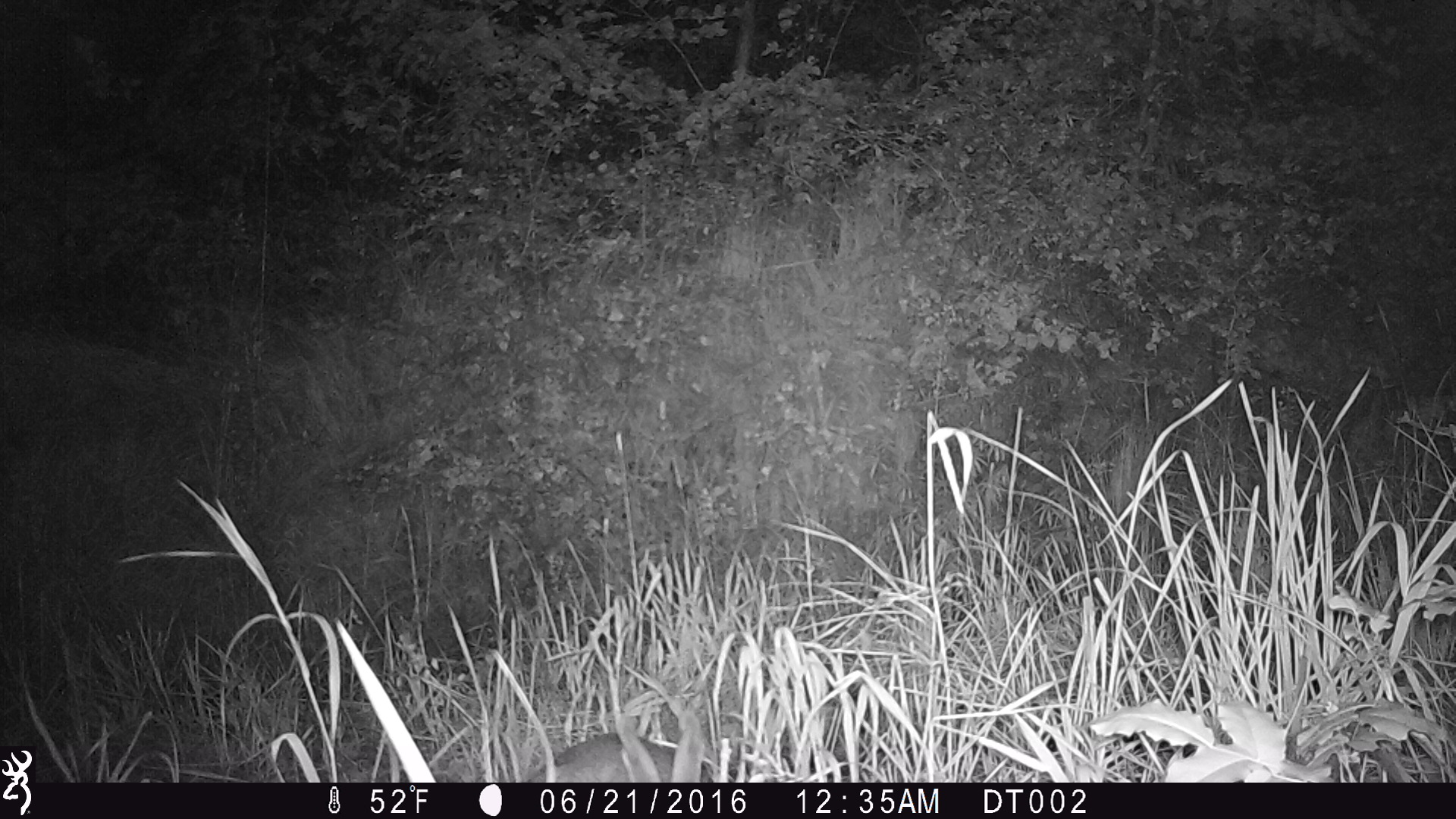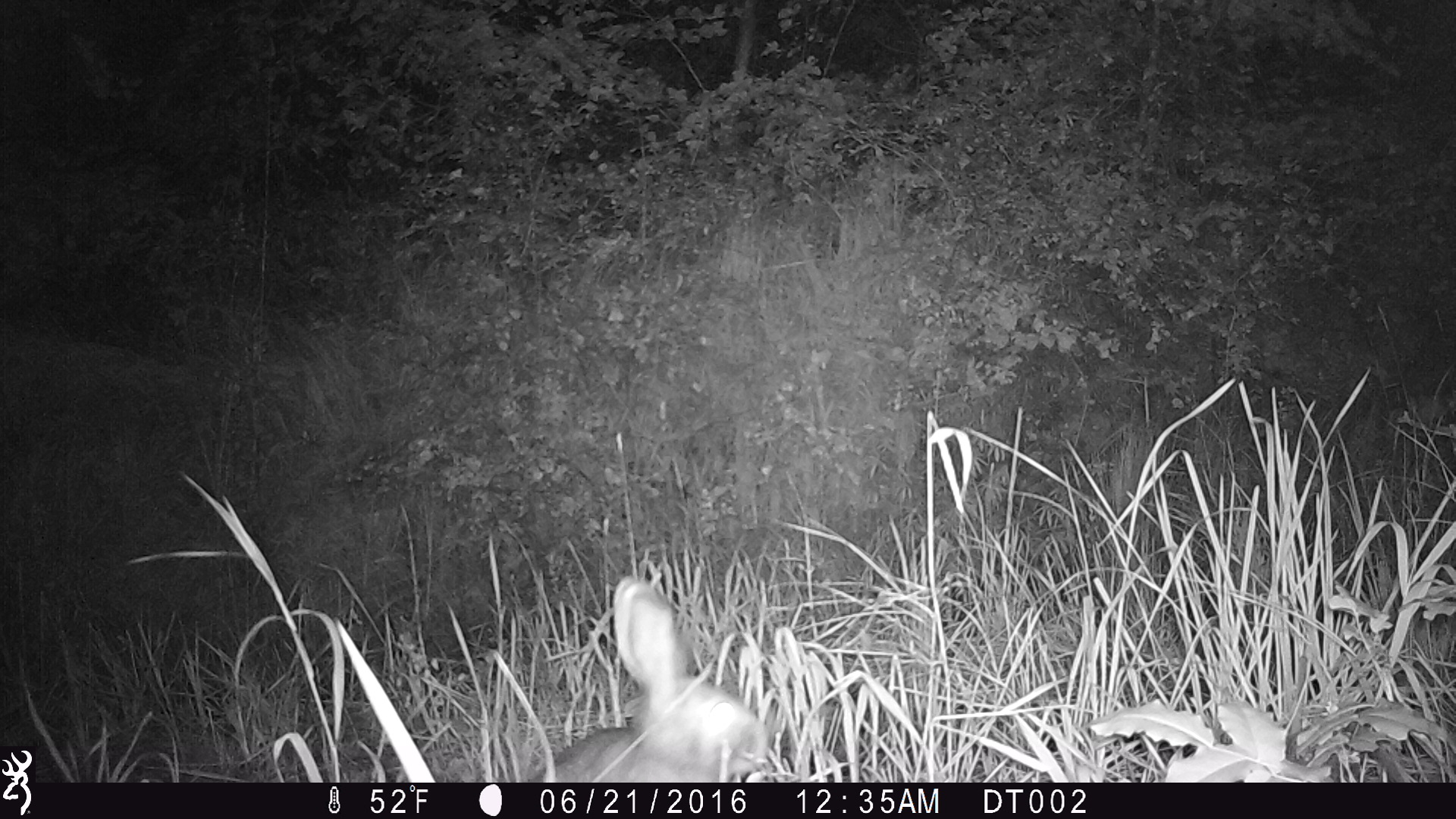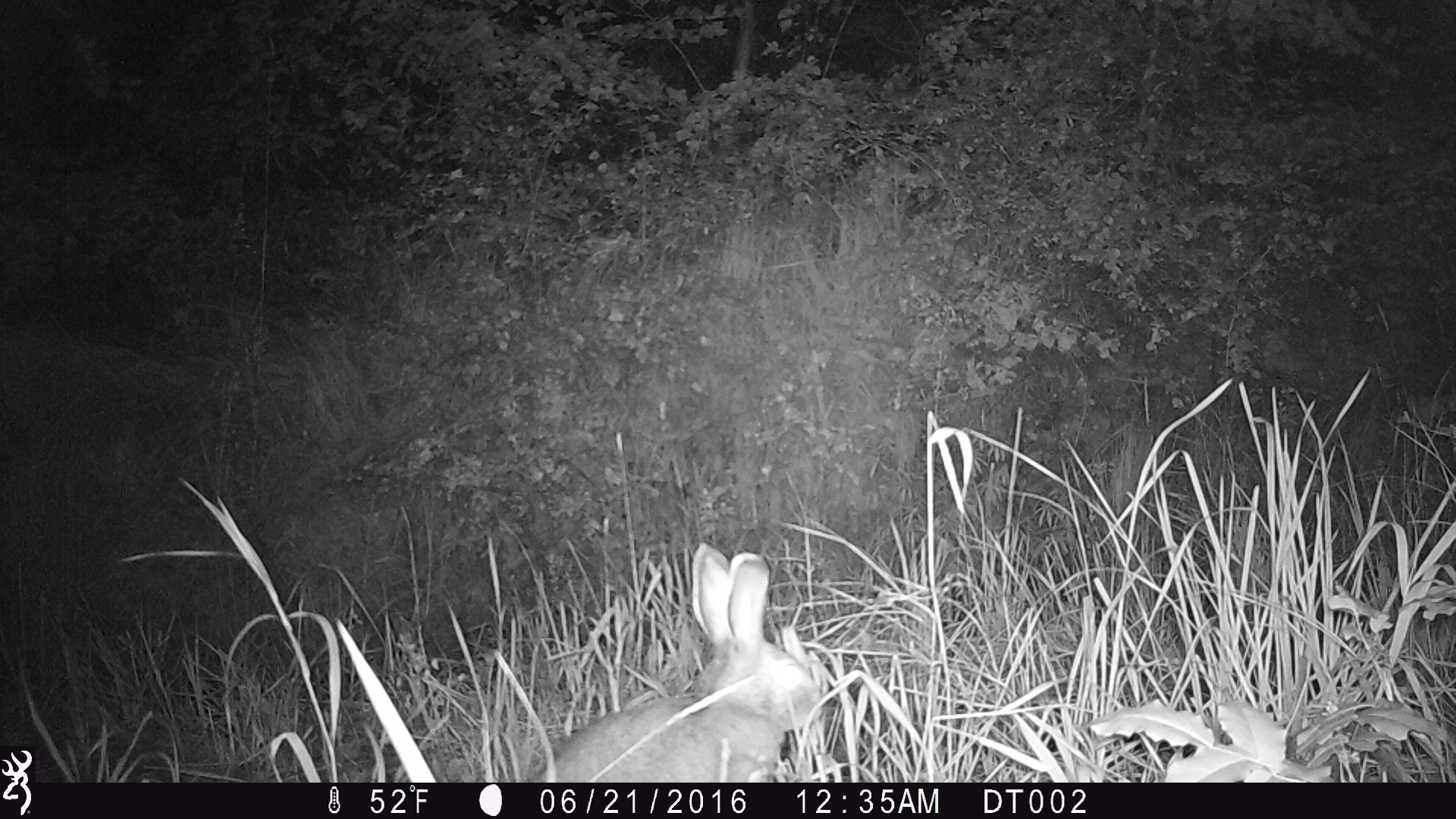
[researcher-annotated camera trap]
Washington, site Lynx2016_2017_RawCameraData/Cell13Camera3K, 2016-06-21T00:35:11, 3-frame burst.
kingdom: Animalia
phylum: Chordata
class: Mammalia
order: Lagomorpha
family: Leporidae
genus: Lepus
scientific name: Lepus americanus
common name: snowshoe hare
Lepus americanus (snowshoe hare). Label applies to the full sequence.